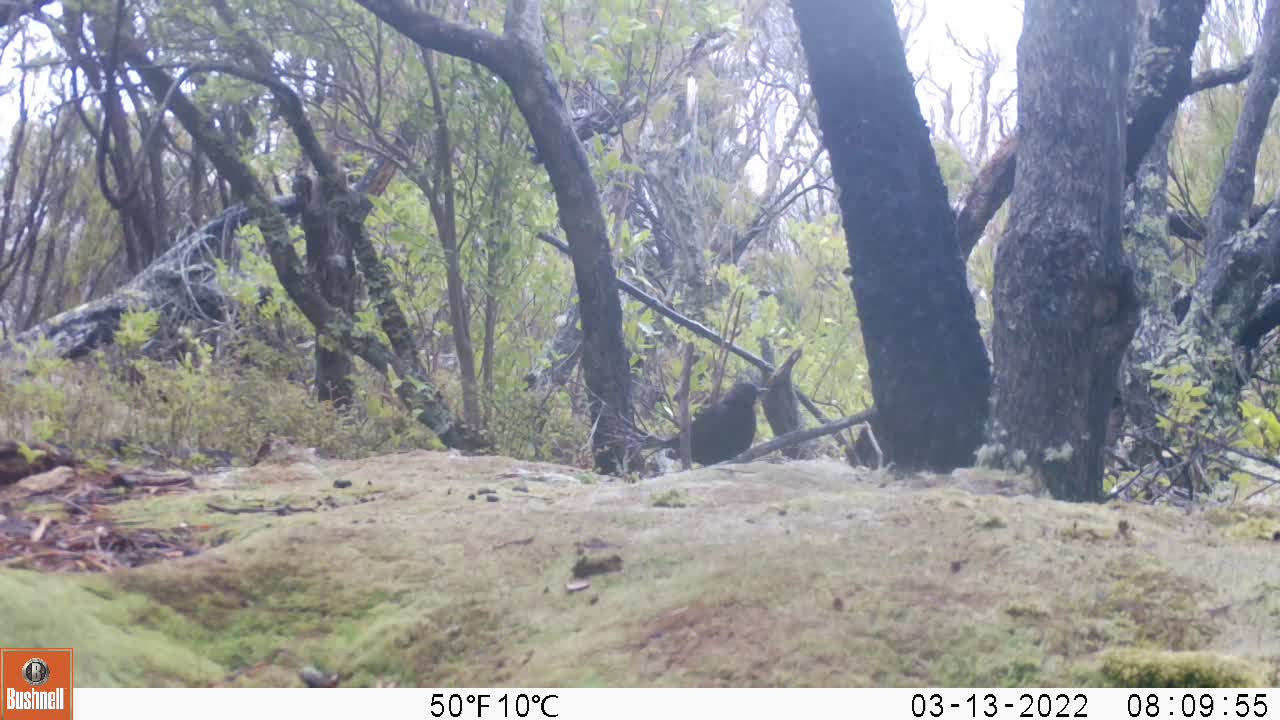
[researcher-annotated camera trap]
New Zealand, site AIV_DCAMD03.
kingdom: Animalia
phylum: Chordata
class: Aves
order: Passeriformes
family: Turdidae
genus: Turdus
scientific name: Turdus merula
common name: eurasian blackbird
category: blackbird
Blackbird (eurasian blackbird) (Turdus merula).